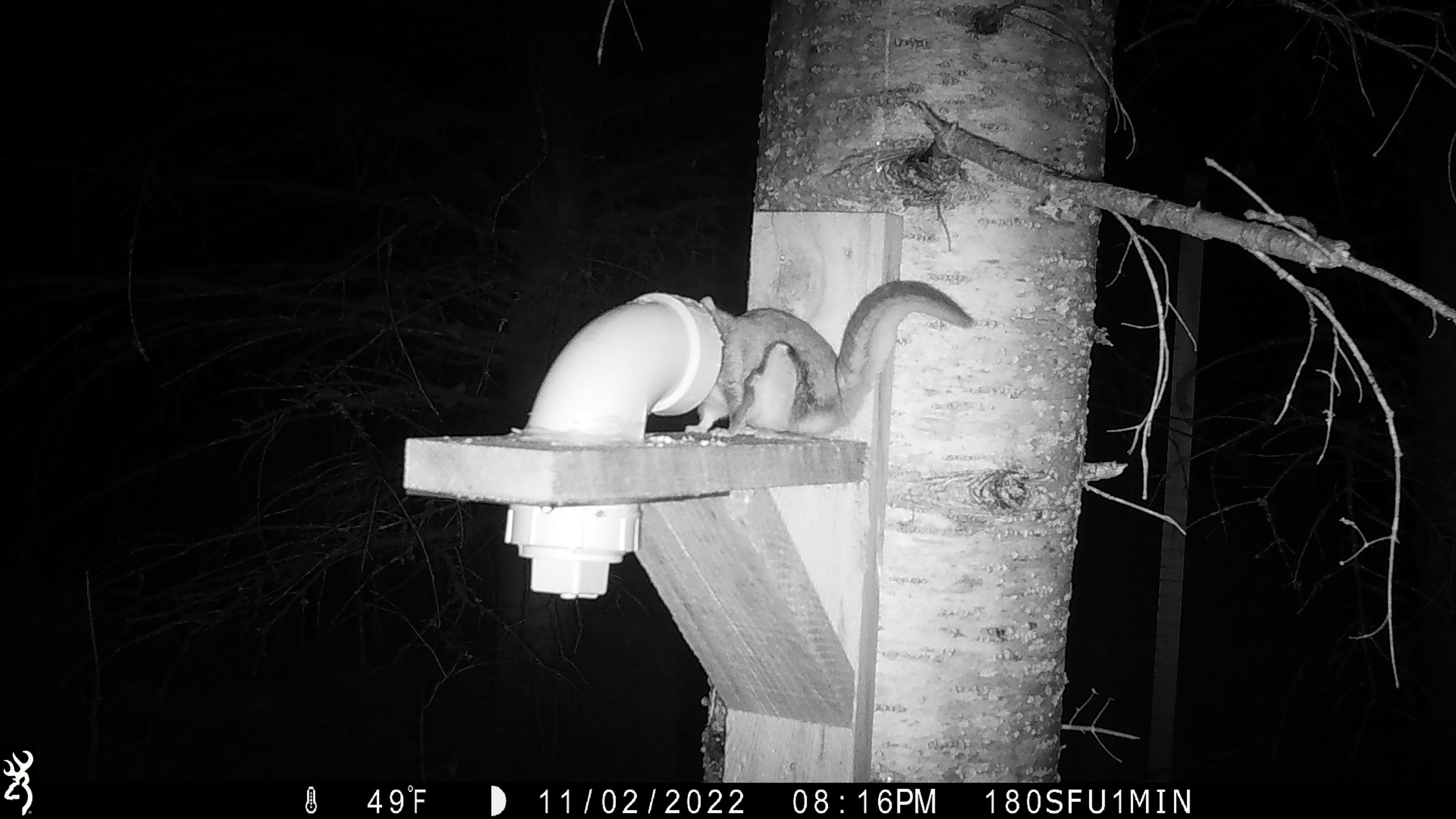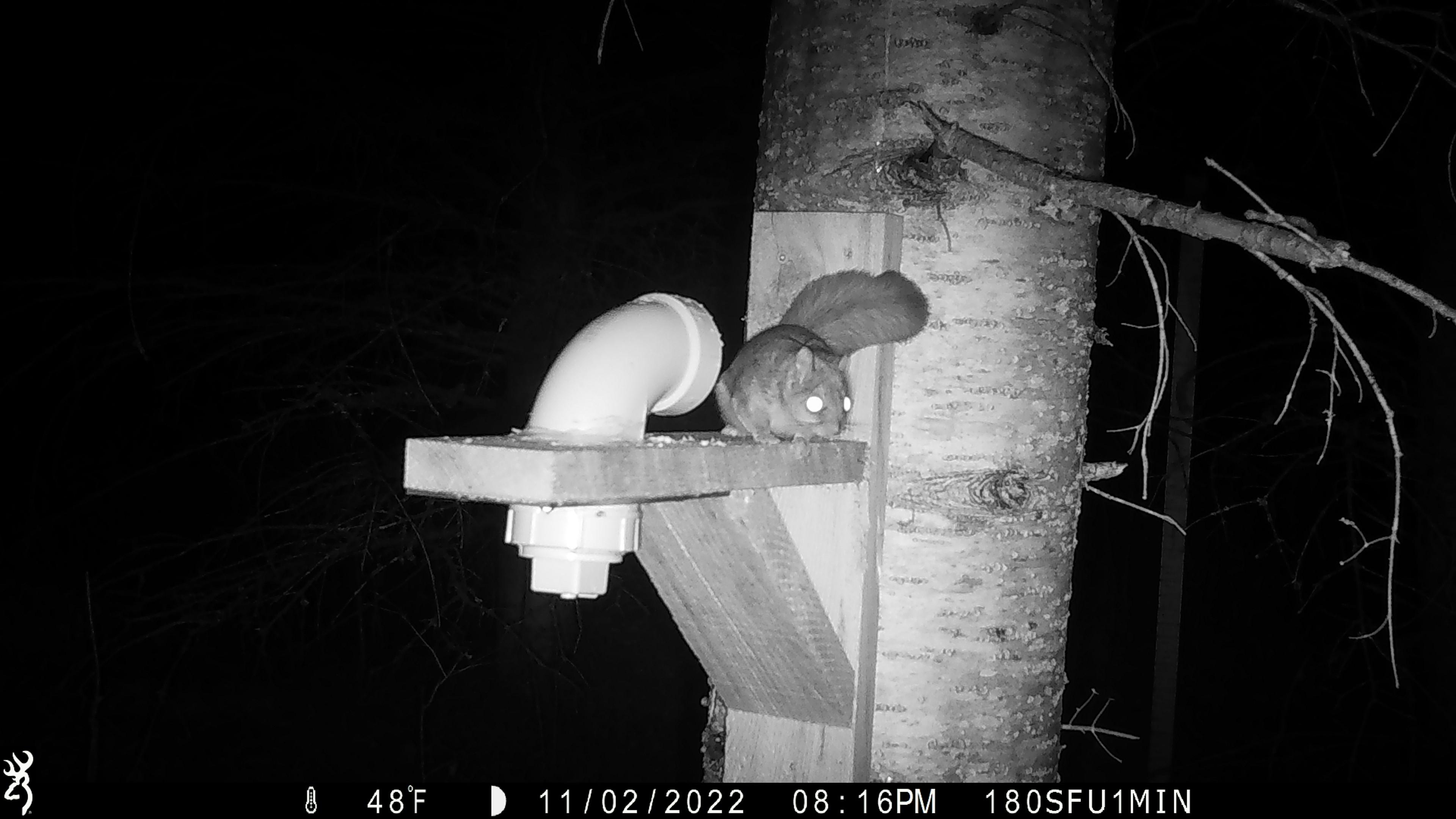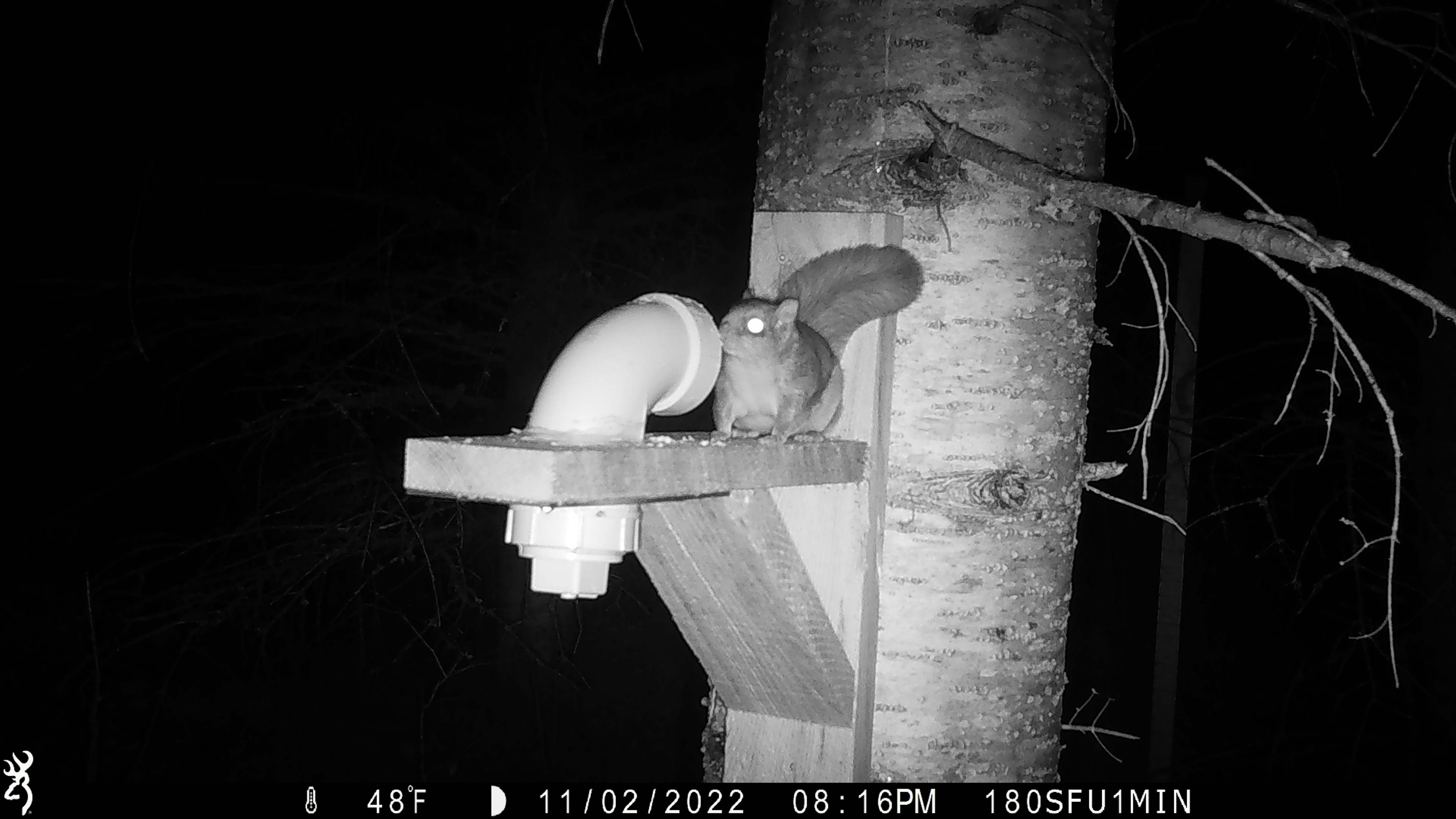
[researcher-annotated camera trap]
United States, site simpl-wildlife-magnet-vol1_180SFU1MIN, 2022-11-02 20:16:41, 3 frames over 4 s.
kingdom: Animalia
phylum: Chordata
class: Mammalia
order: Rodentia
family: Sciuridae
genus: Glaucomys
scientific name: Glaucomys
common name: flying squirrel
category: flying squirrel sp.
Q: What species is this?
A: Flying squirrel sp. (flying squirrel) (Glaucomys).